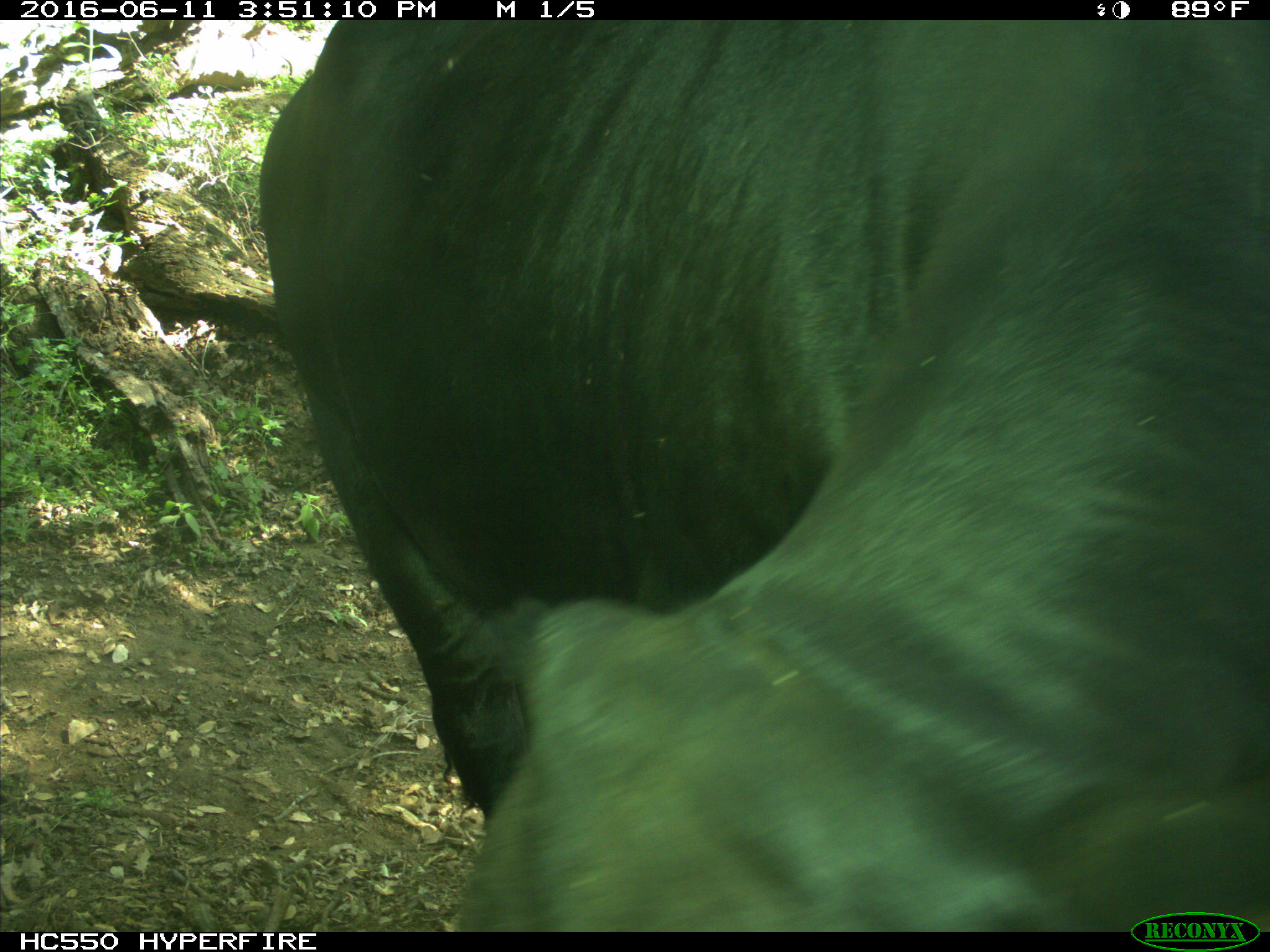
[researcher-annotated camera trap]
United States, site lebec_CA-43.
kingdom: Animalia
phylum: Chordata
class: Mammalia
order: Artiodactyla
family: Bovidae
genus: Bos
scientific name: Bos taurus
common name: domestic cow